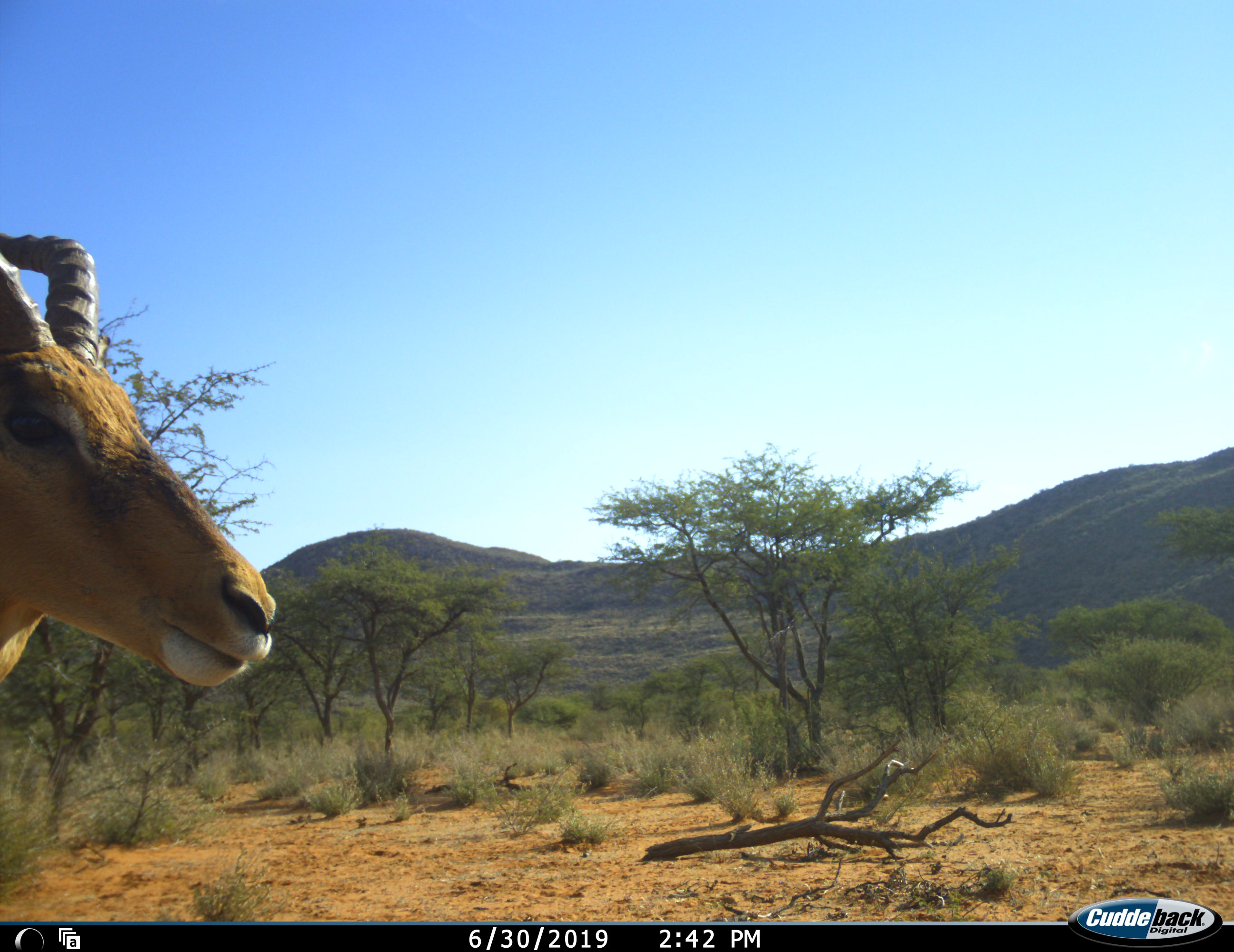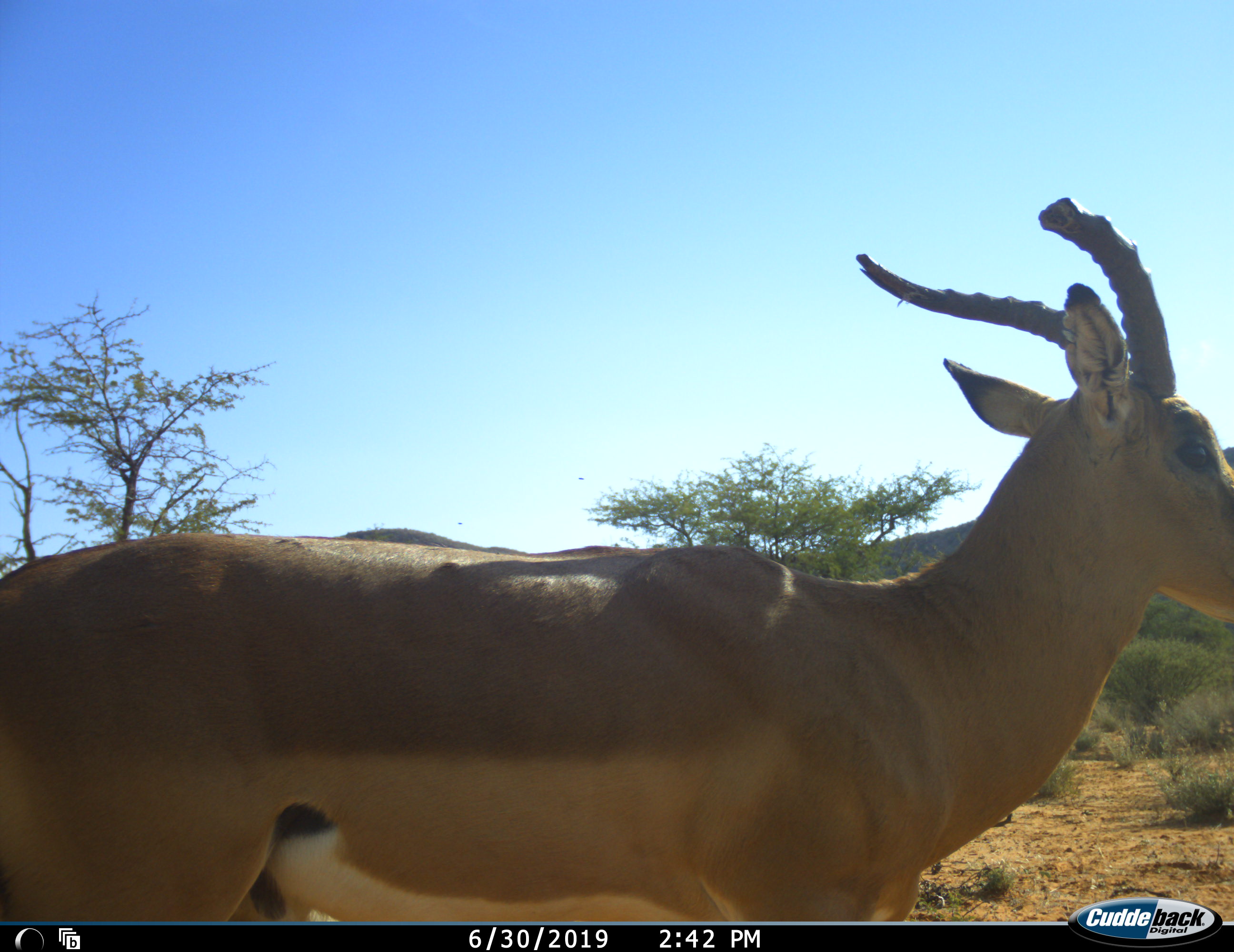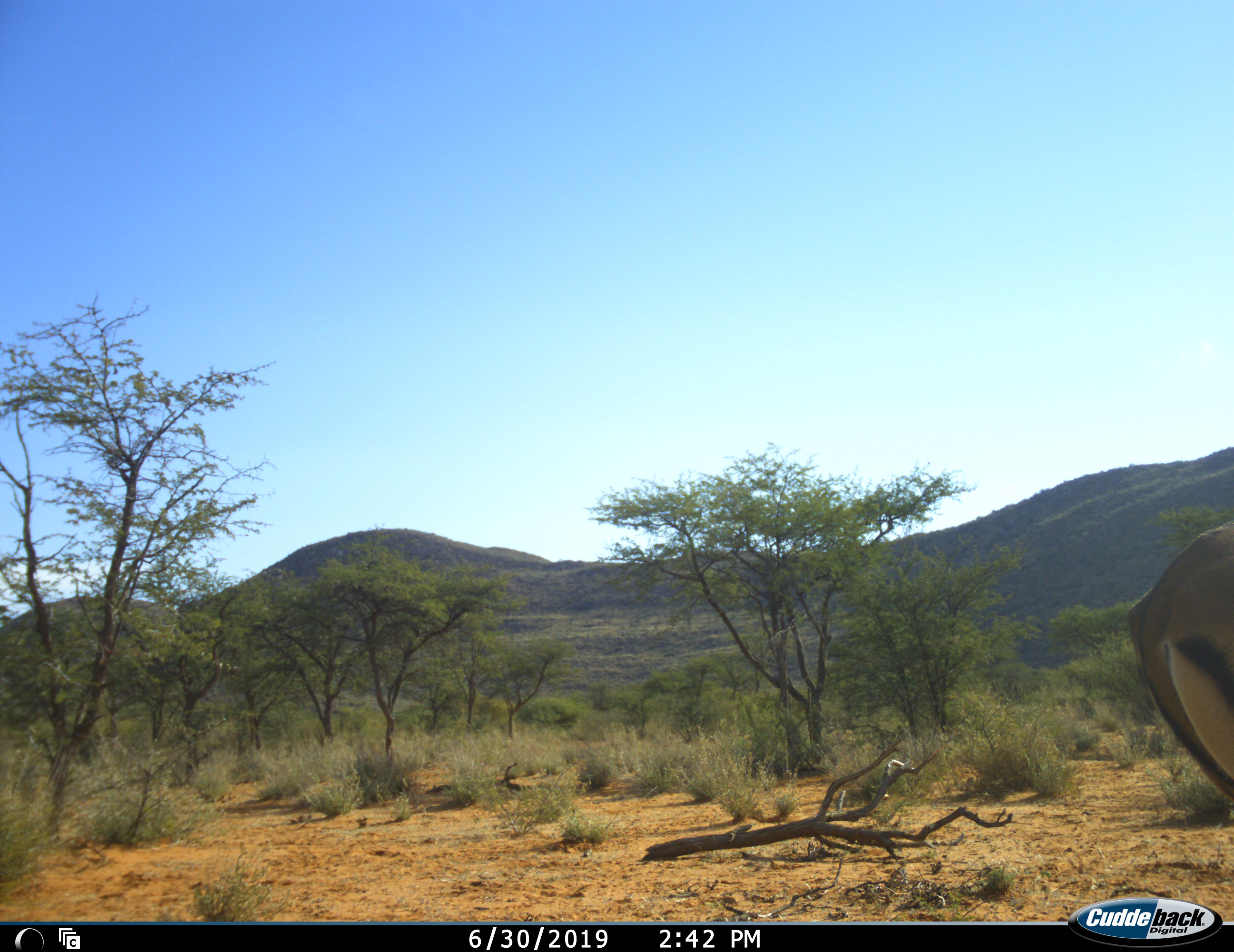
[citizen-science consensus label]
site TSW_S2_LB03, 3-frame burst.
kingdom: Animalia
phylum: Chordata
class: Mammalia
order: Artiodactyla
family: Bovidae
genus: Aepyceros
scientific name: Aepyceros melampus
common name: impala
Impala (Aepyceros melampus), count 1. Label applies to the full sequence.